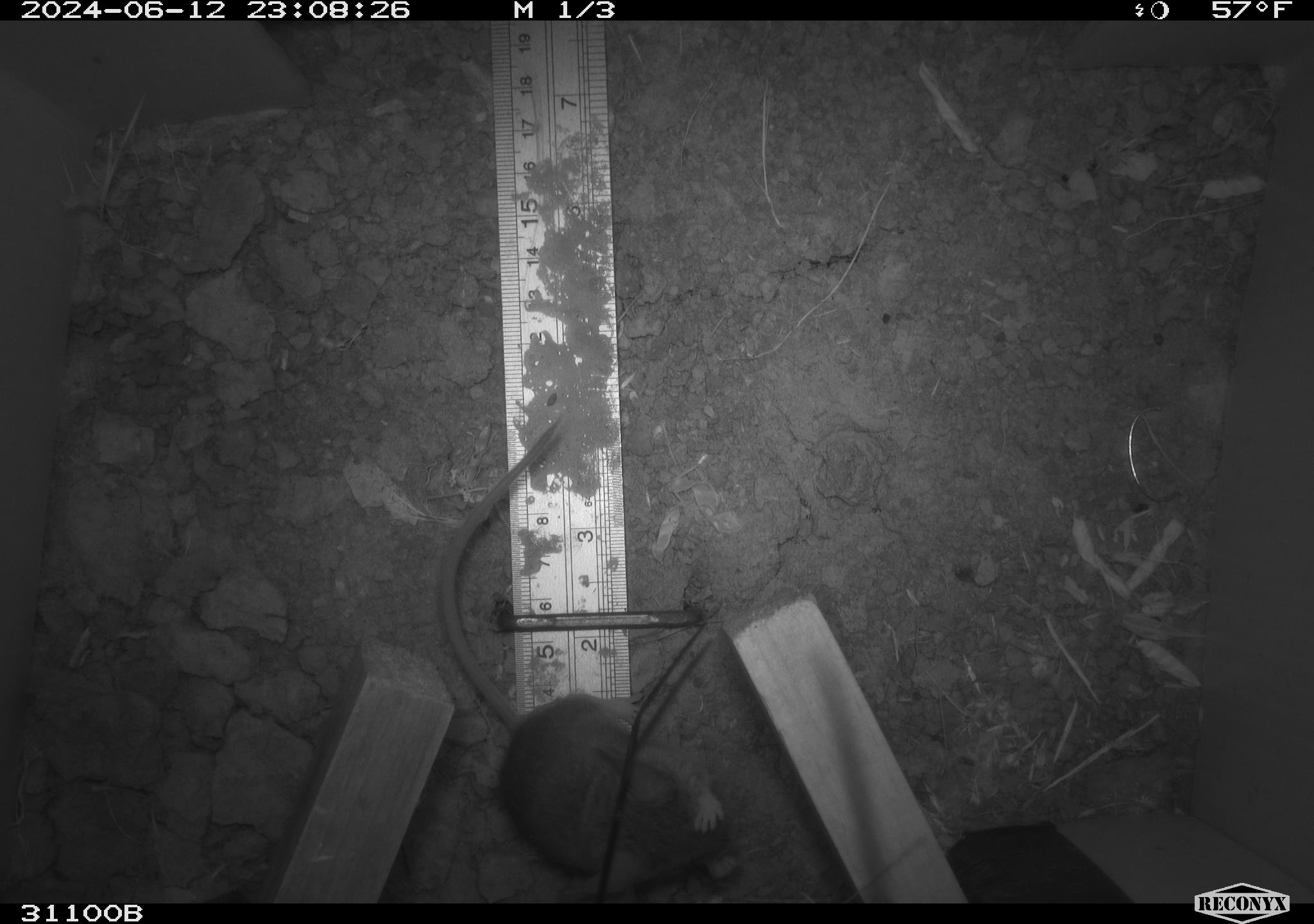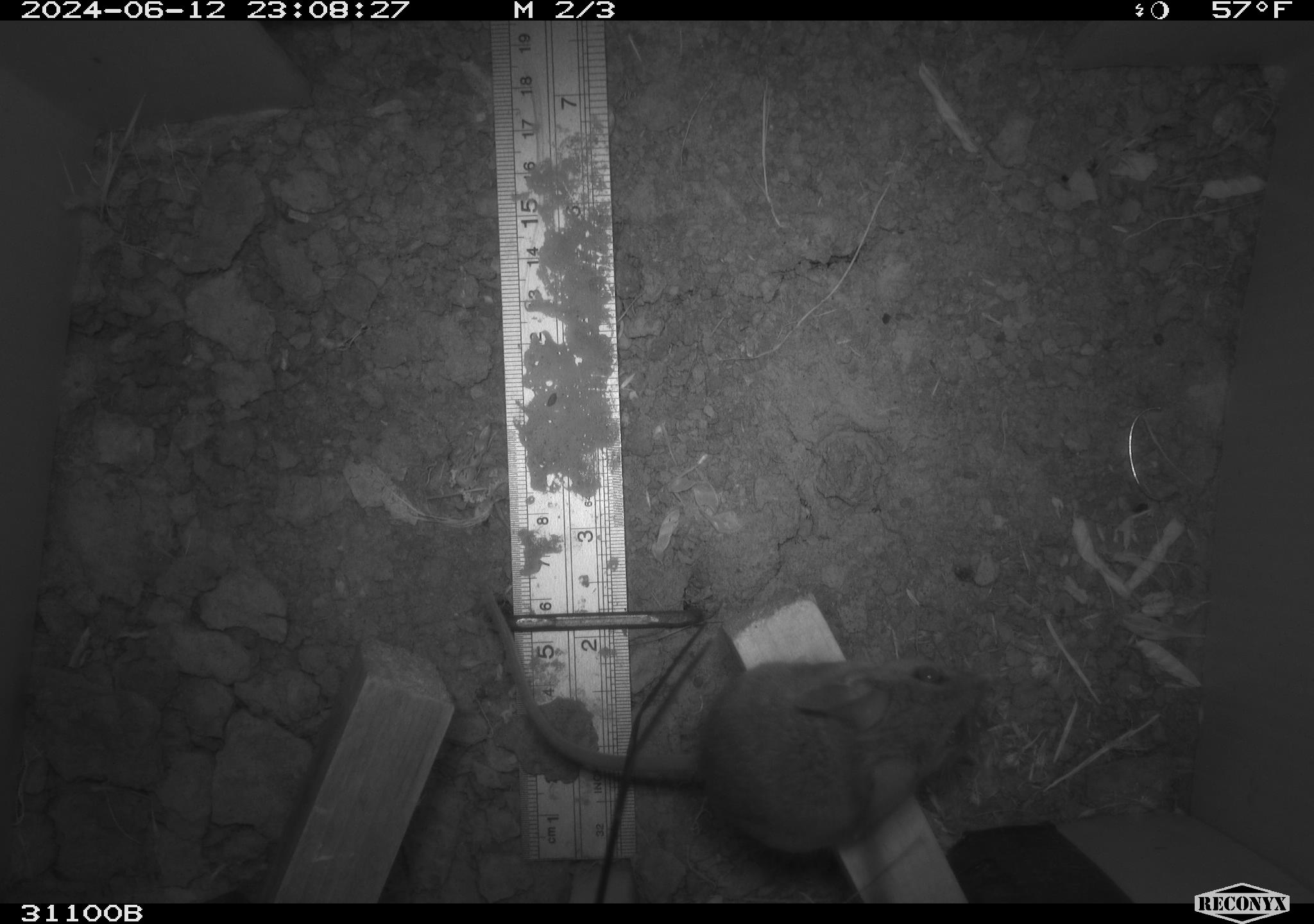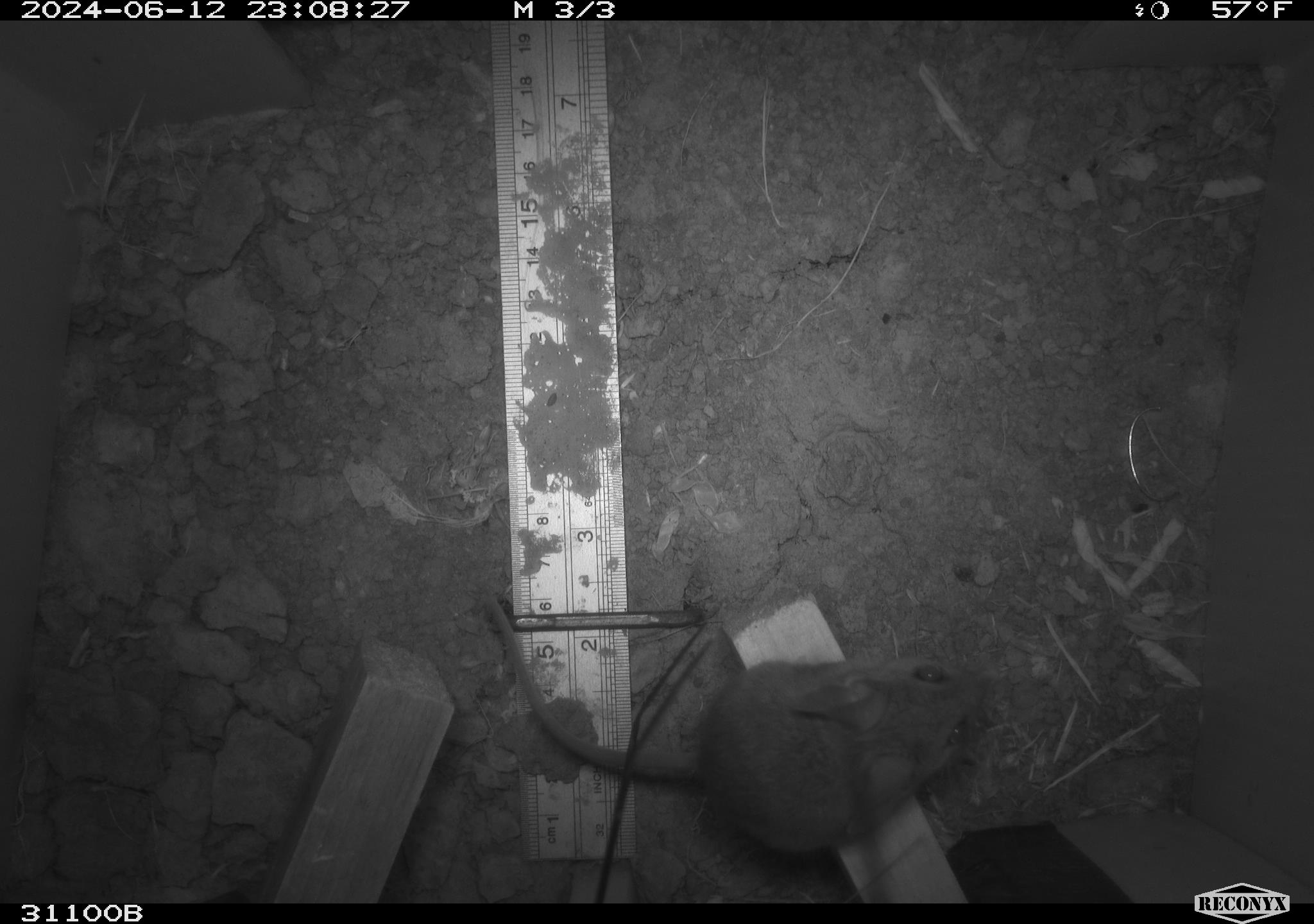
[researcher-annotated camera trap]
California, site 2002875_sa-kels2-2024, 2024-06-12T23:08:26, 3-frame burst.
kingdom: Animalia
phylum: Chordata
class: Mammalia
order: Rodentia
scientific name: Rodentia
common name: rodent